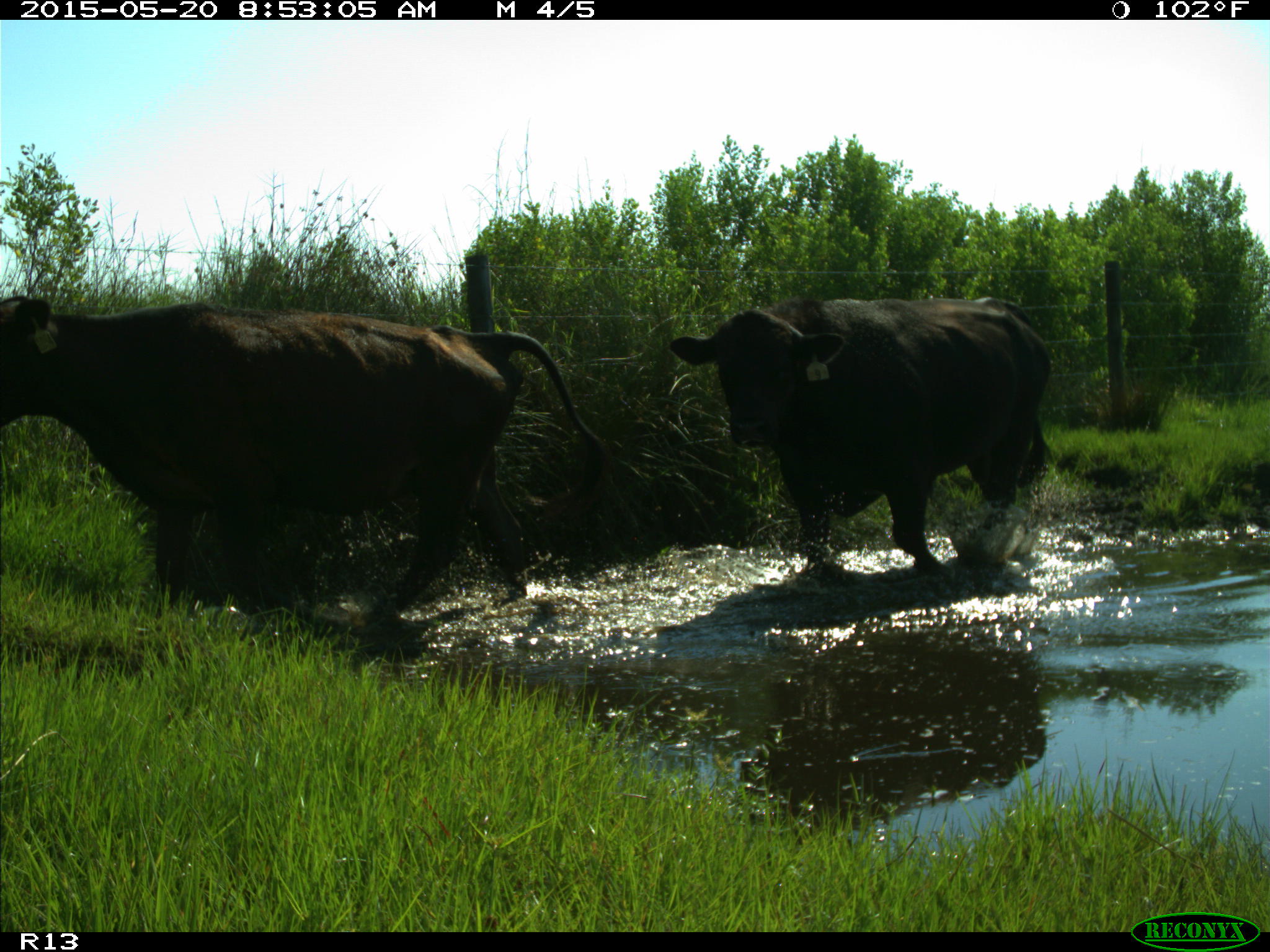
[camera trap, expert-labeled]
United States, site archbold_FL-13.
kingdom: Animalia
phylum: Chordata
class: Mammalia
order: Artiodactyla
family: Bovidae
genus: Bos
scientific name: Bos taurus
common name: domestic cow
Bos taurus (domestic cow).